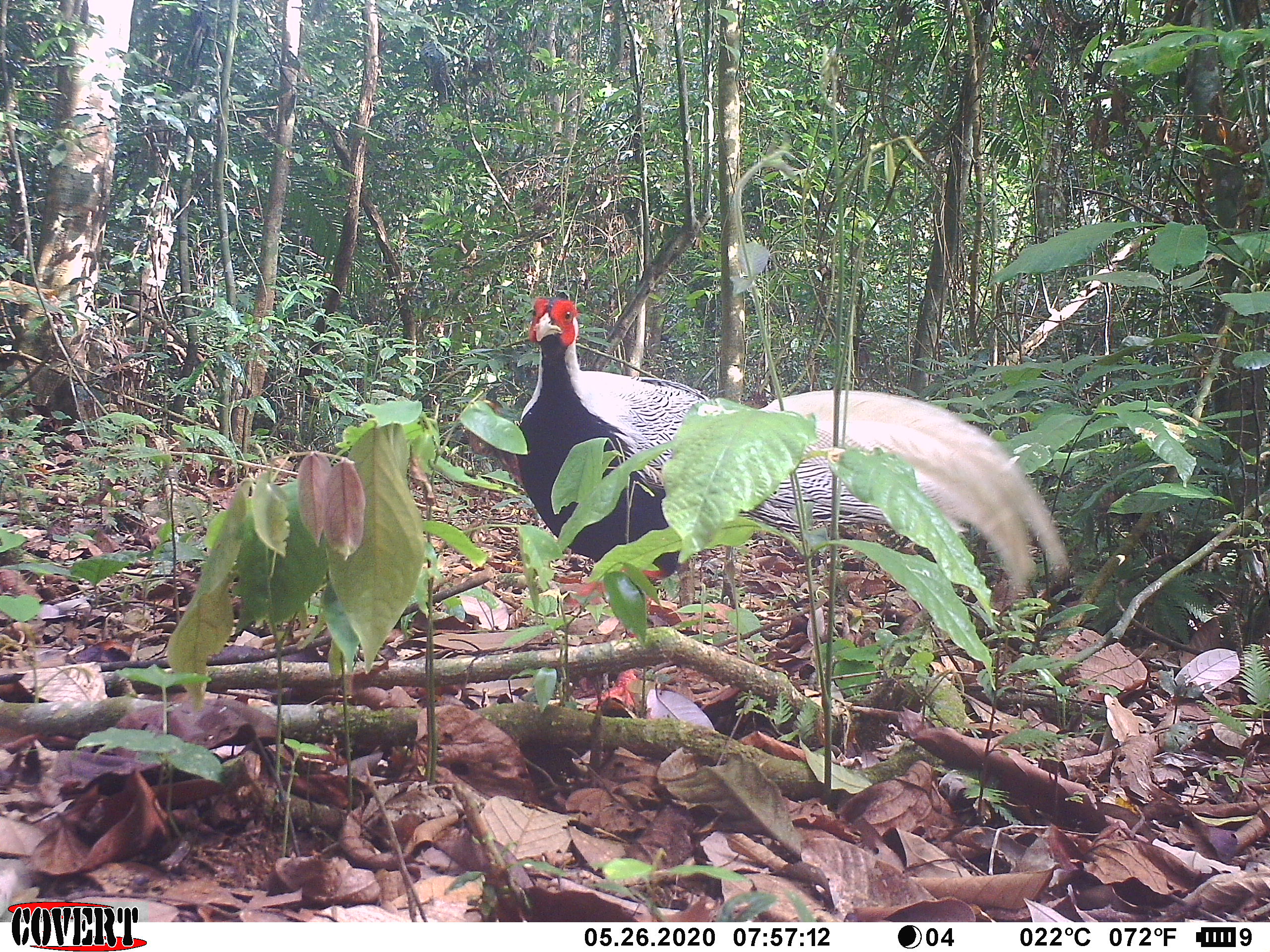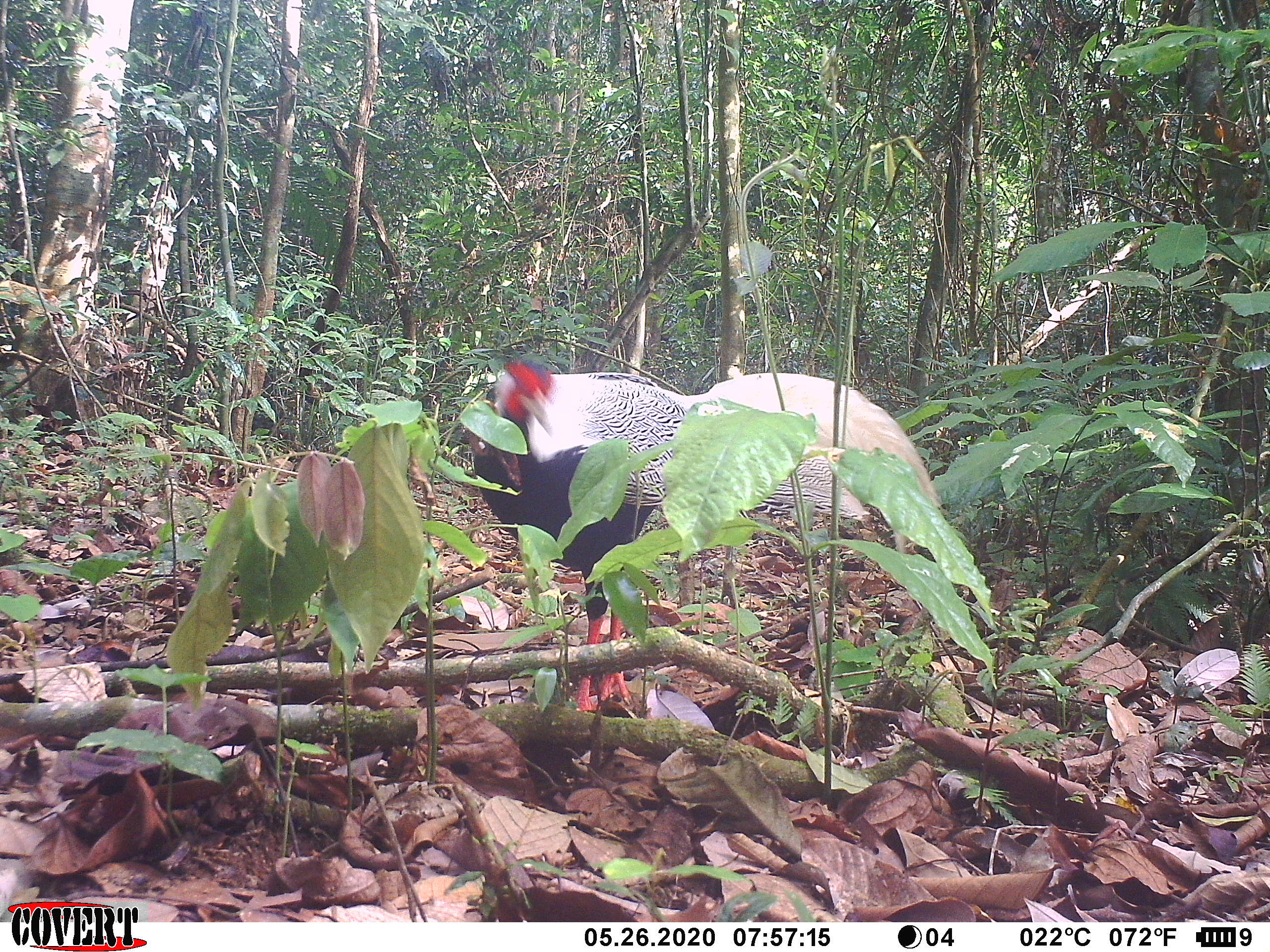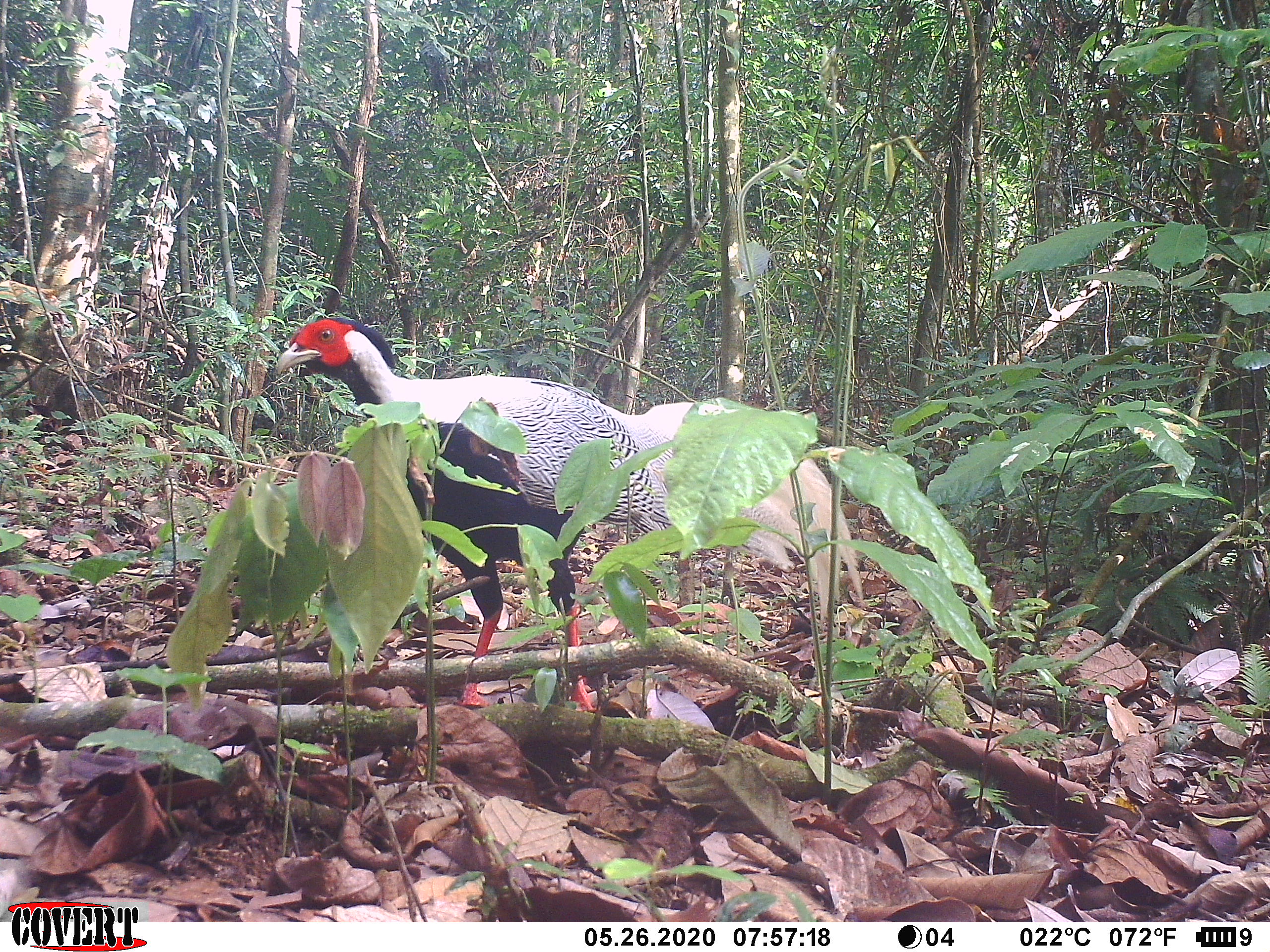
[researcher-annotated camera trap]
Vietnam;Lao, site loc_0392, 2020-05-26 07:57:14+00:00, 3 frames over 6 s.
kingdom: Animalia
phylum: Chordata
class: Aves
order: Galliformes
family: Phasianidae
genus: Lophura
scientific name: Lophura nycthemera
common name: silver pheasant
Silver pheasant (Lophura nycthemera). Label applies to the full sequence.